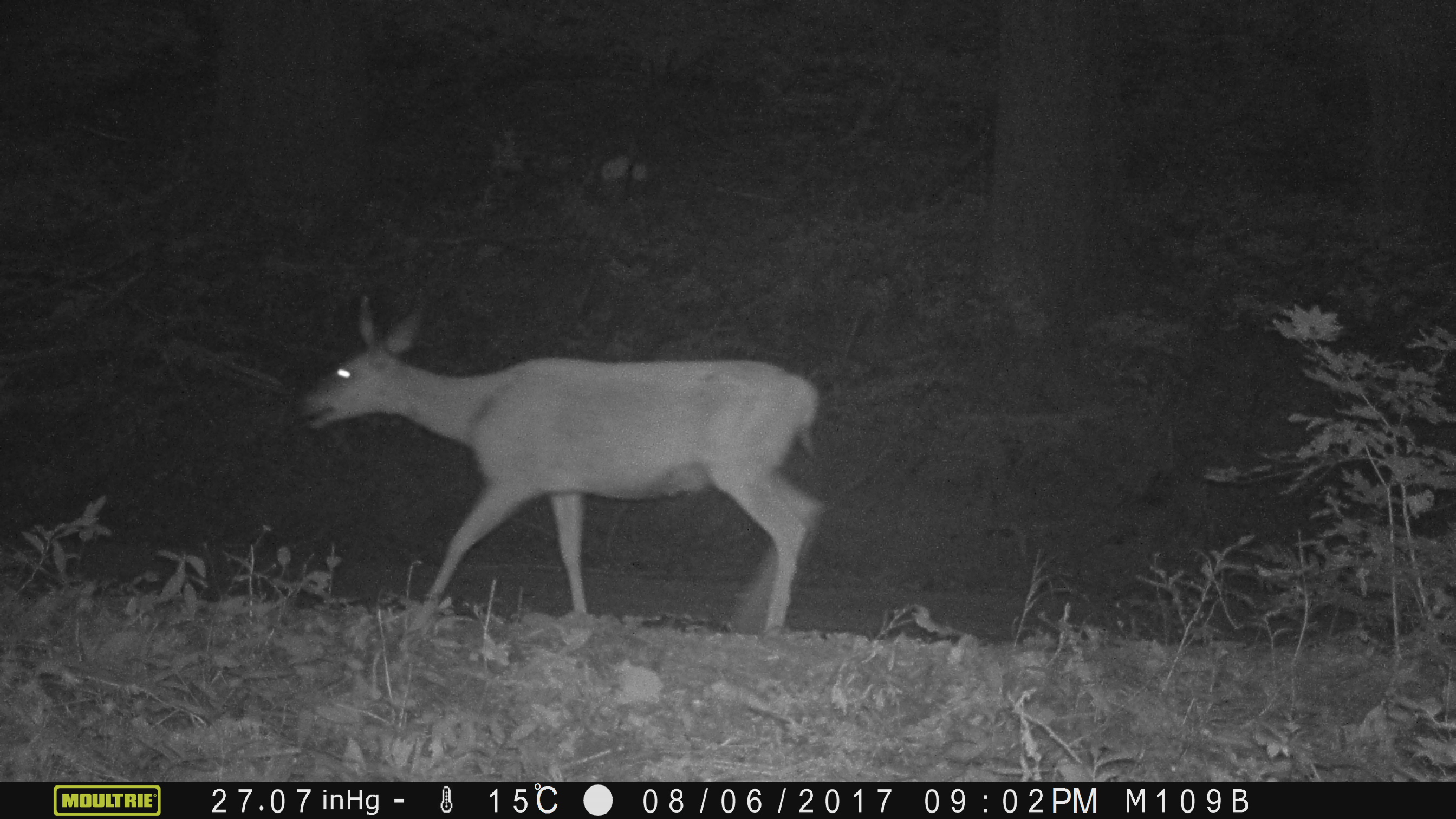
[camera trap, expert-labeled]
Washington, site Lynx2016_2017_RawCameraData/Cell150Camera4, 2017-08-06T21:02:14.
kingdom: Animalia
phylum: Chordata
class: Mammalia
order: Artiodactyla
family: Cervidae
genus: Odocoileus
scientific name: Odocoileus hemionus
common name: mule deer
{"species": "Odocoileus hemionus (mule deer)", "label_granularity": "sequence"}